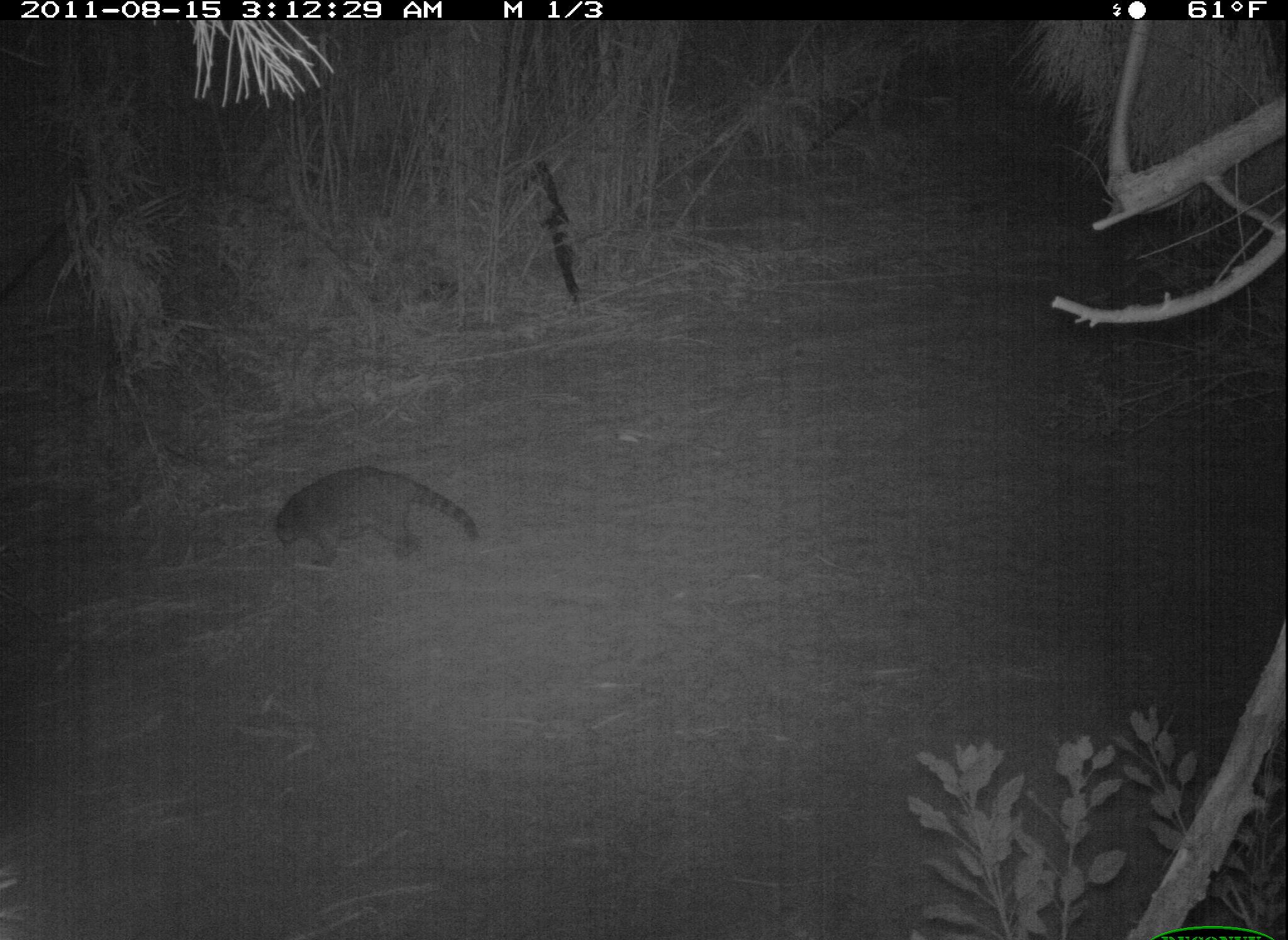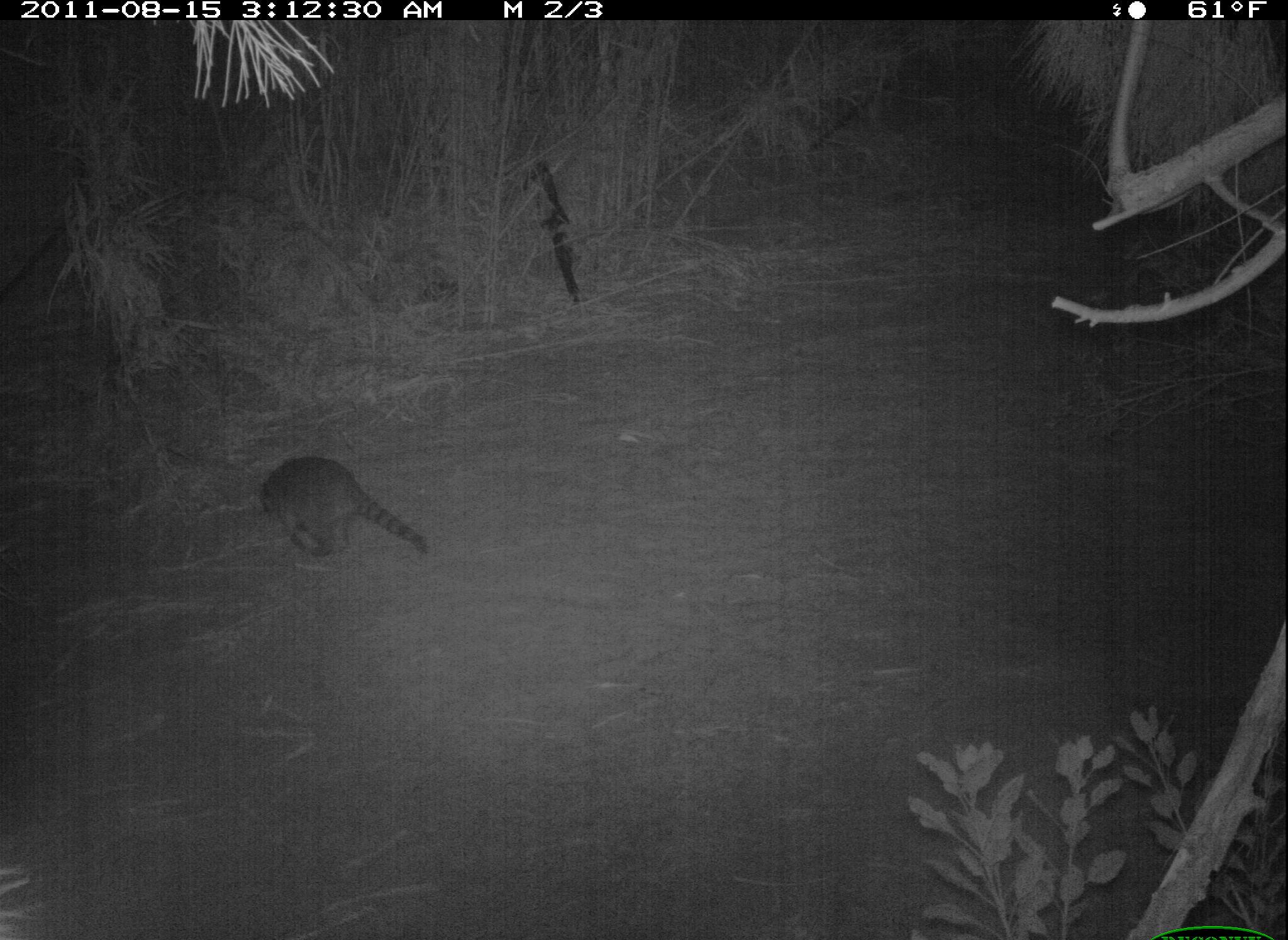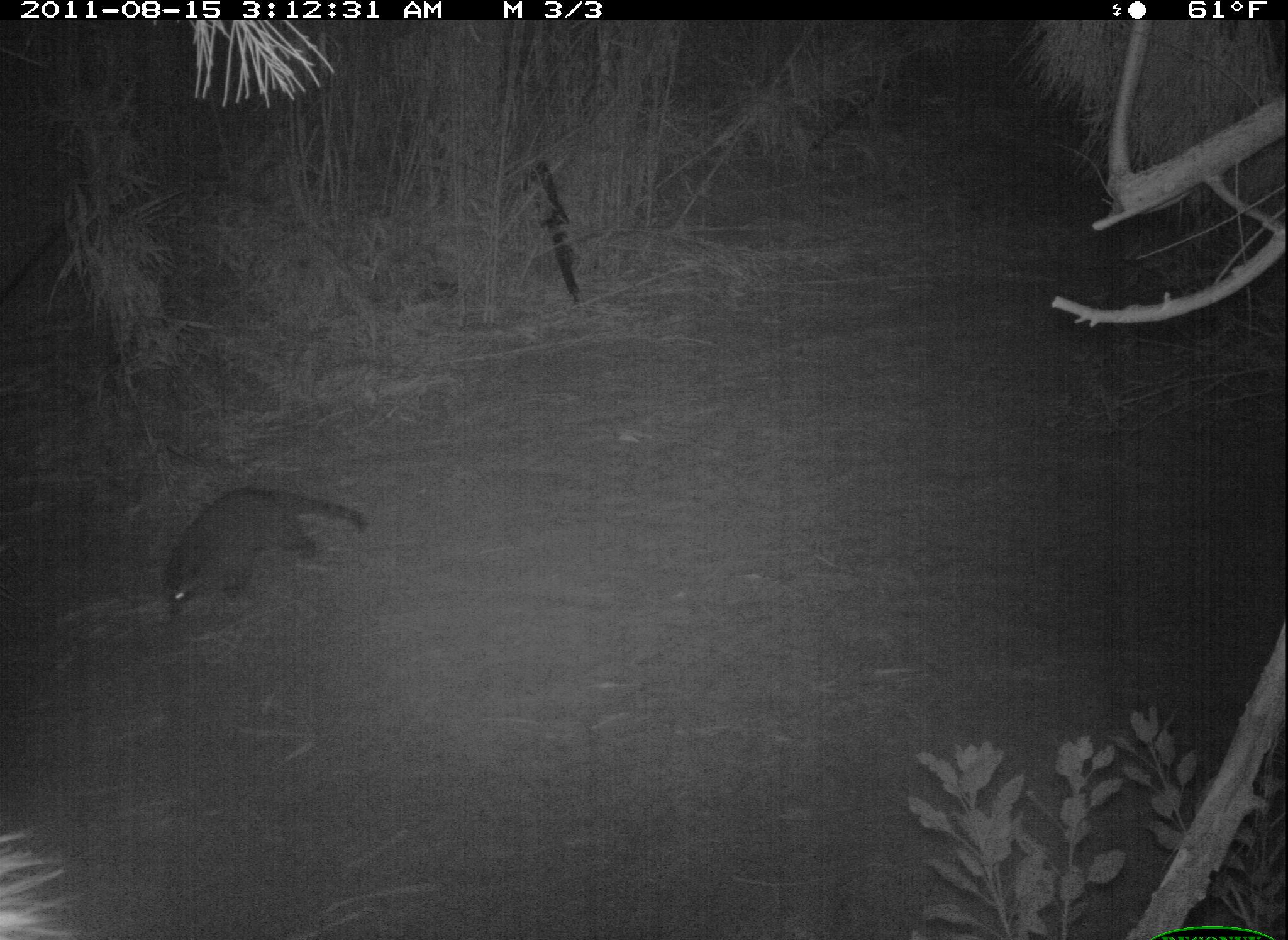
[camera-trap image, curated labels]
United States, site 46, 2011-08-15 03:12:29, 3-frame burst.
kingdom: Animalia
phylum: Chordata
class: Mammalia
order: Carnivora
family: Procyonidae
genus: Procyon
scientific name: Procyon lotor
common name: raccoon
Raccoon (Procyon lotor).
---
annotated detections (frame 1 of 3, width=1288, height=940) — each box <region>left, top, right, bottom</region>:
raccoon: <region>275, 443, 489, 565</region>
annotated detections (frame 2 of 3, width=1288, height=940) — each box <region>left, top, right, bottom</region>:
raccoon: <region>253, 445, 438, 590</region>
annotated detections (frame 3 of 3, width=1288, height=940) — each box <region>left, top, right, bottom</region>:
raccoon: <region>129, 457, 369, 619</region>